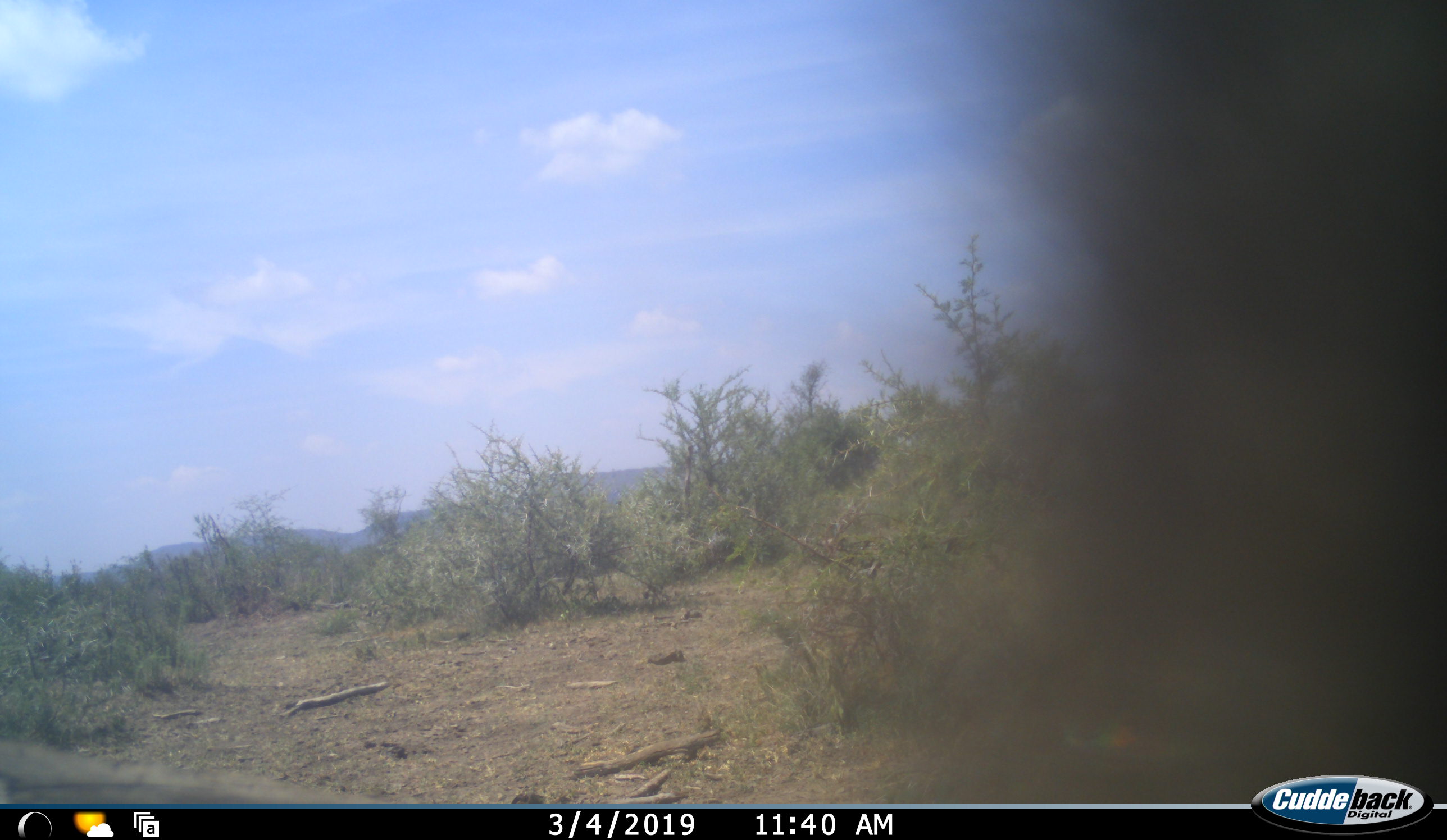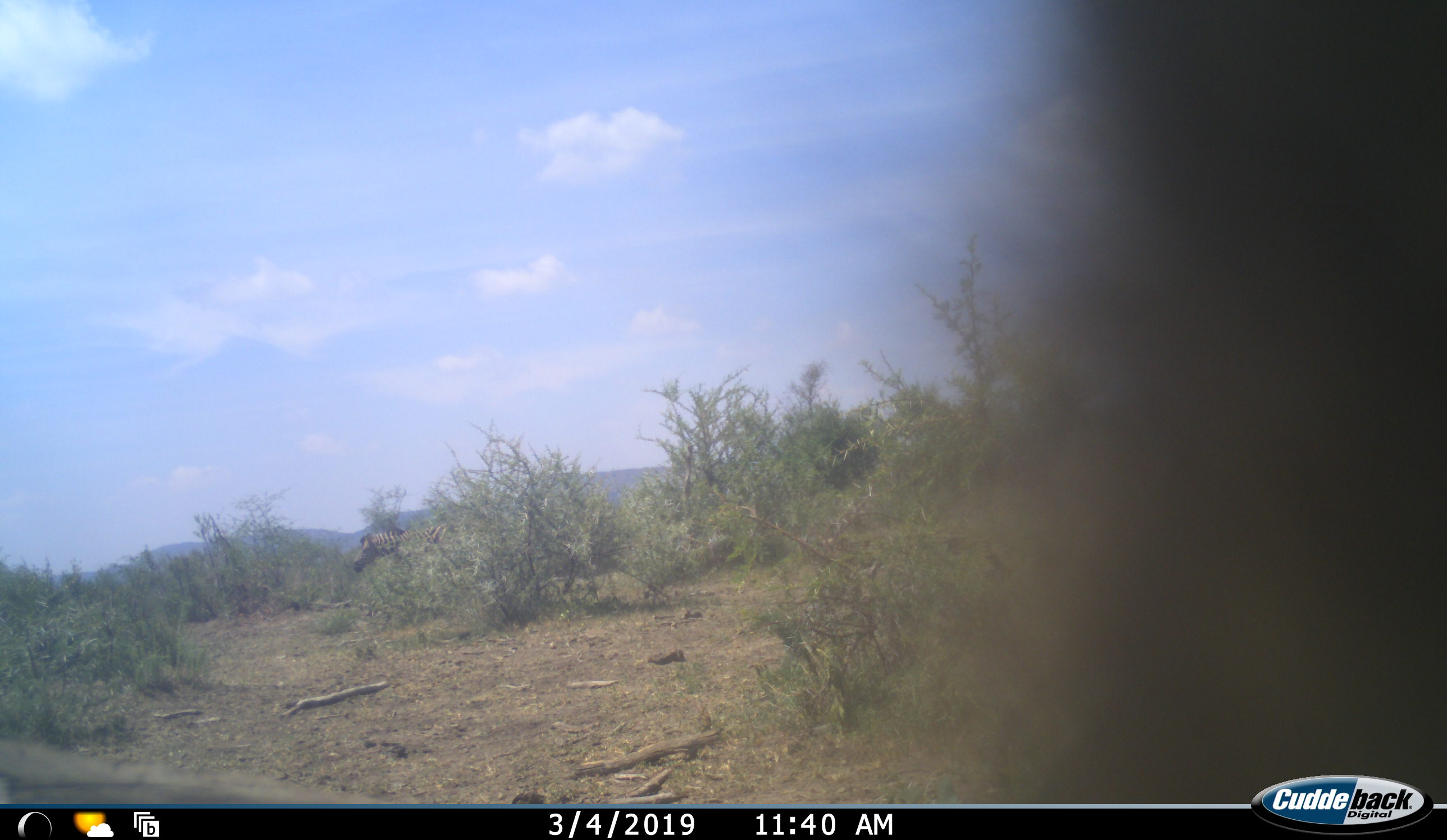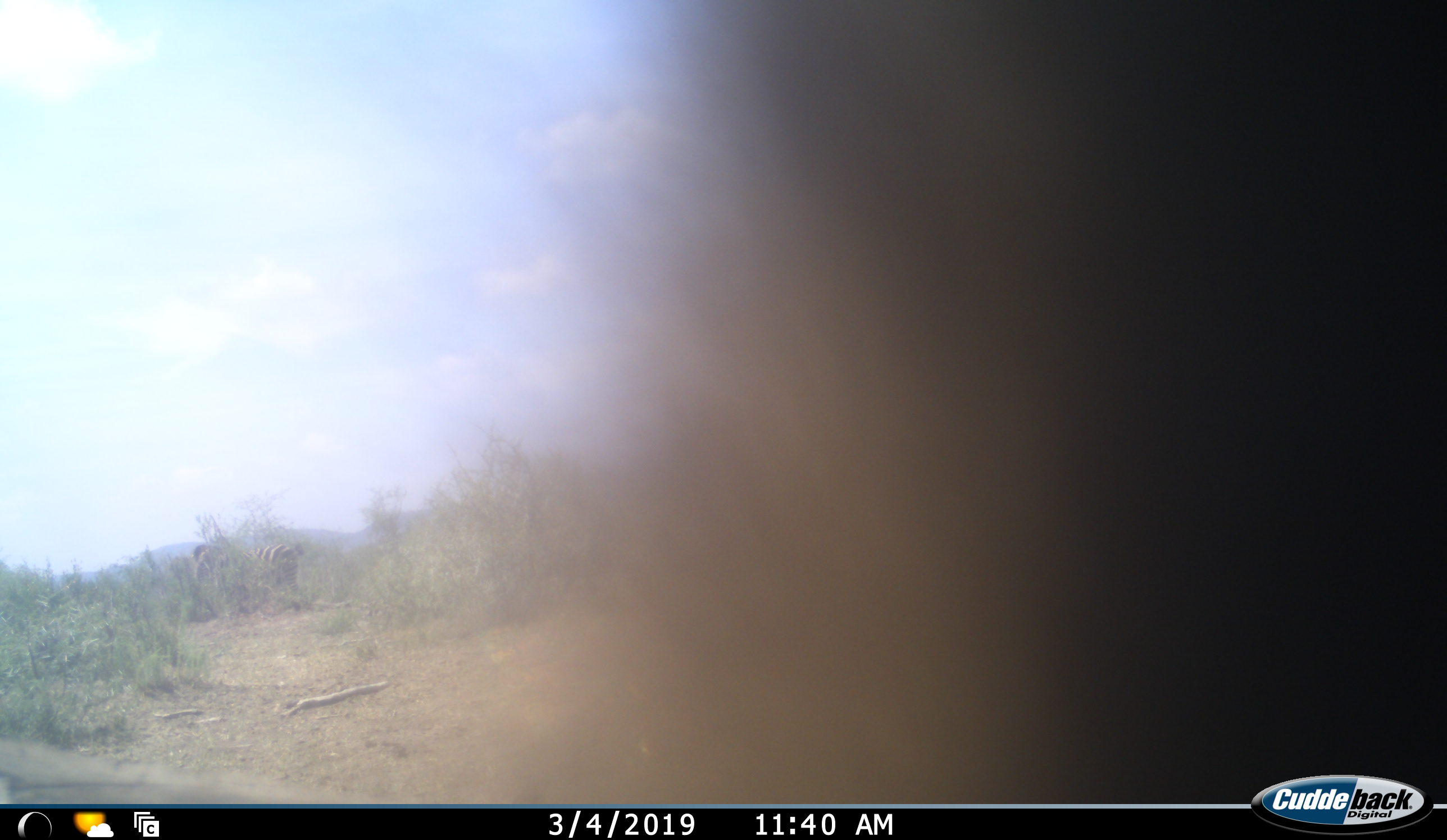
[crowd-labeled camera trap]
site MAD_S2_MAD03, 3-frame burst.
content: unidentified animal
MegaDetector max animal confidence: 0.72